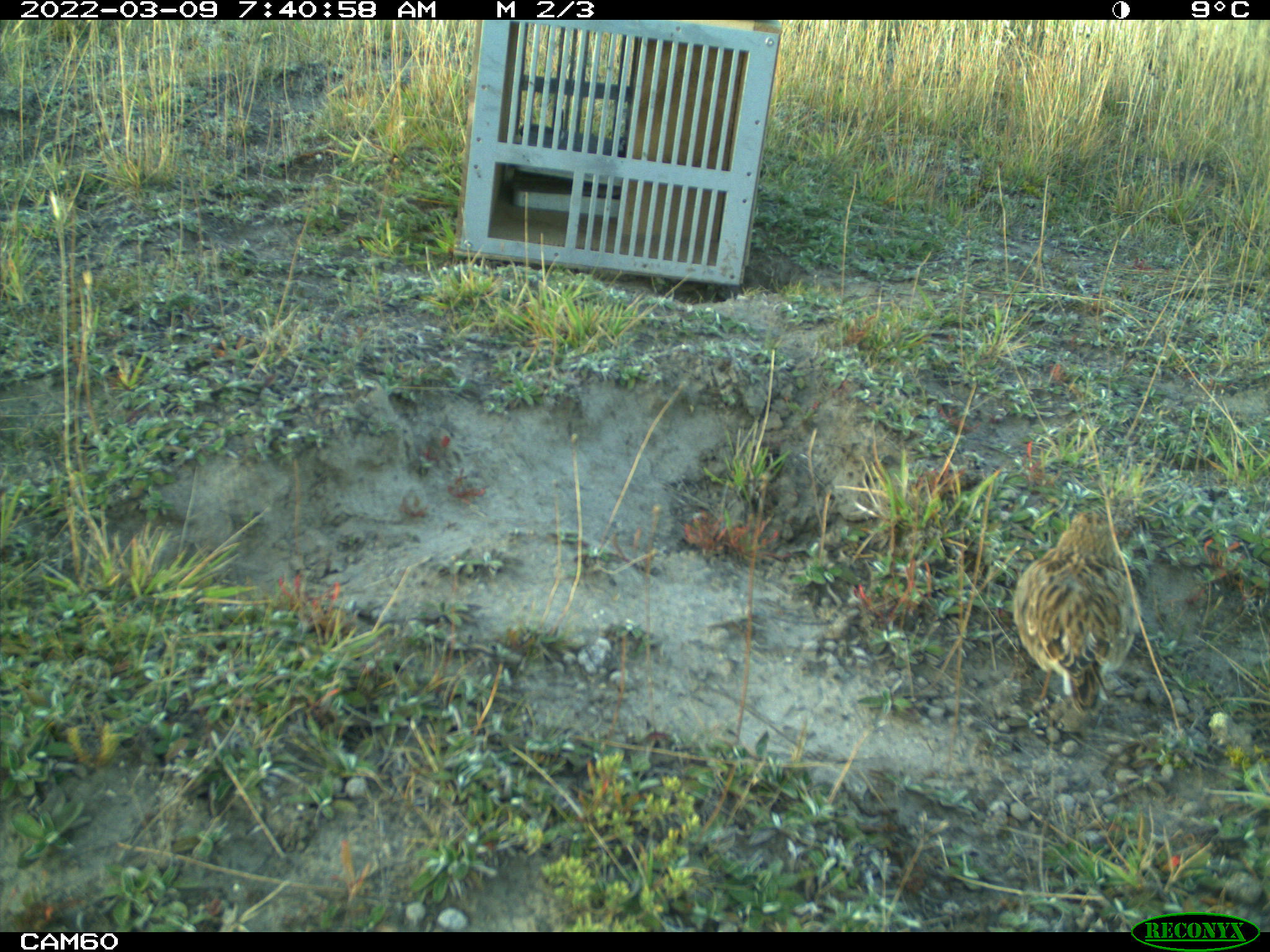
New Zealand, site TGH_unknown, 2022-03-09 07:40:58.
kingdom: Animalia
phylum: Chordata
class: Aves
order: Passeriformes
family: Motacillidae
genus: Anthus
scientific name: Anthus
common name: pipit